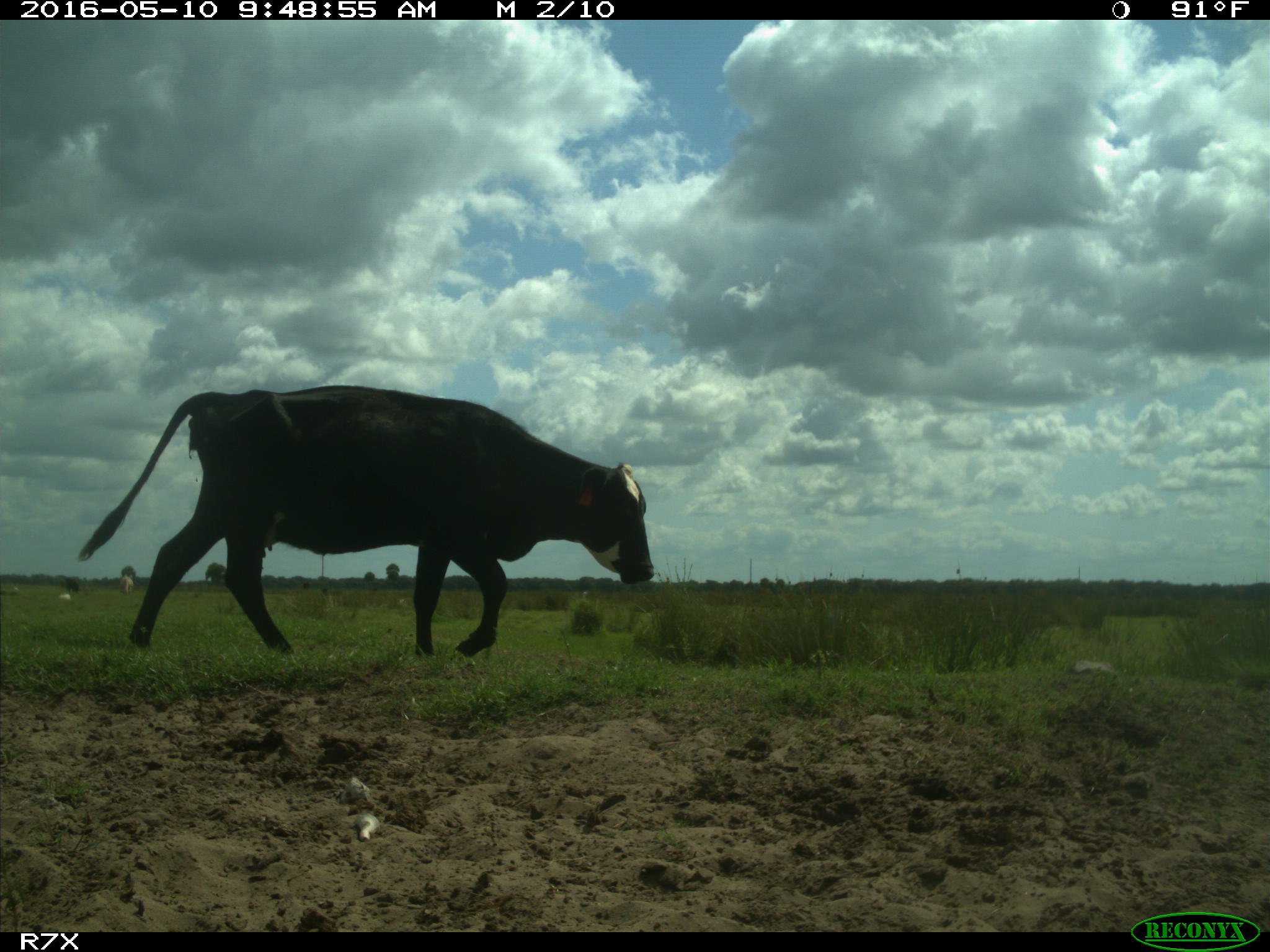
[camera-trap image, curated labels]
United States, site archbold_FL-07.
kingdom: Animalia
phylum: Chordata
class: Mammalia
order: Artiodactyla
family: Bovidae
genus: Bos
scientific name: Bos taurus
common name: domestic cow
Bos taurus (domestic cow).